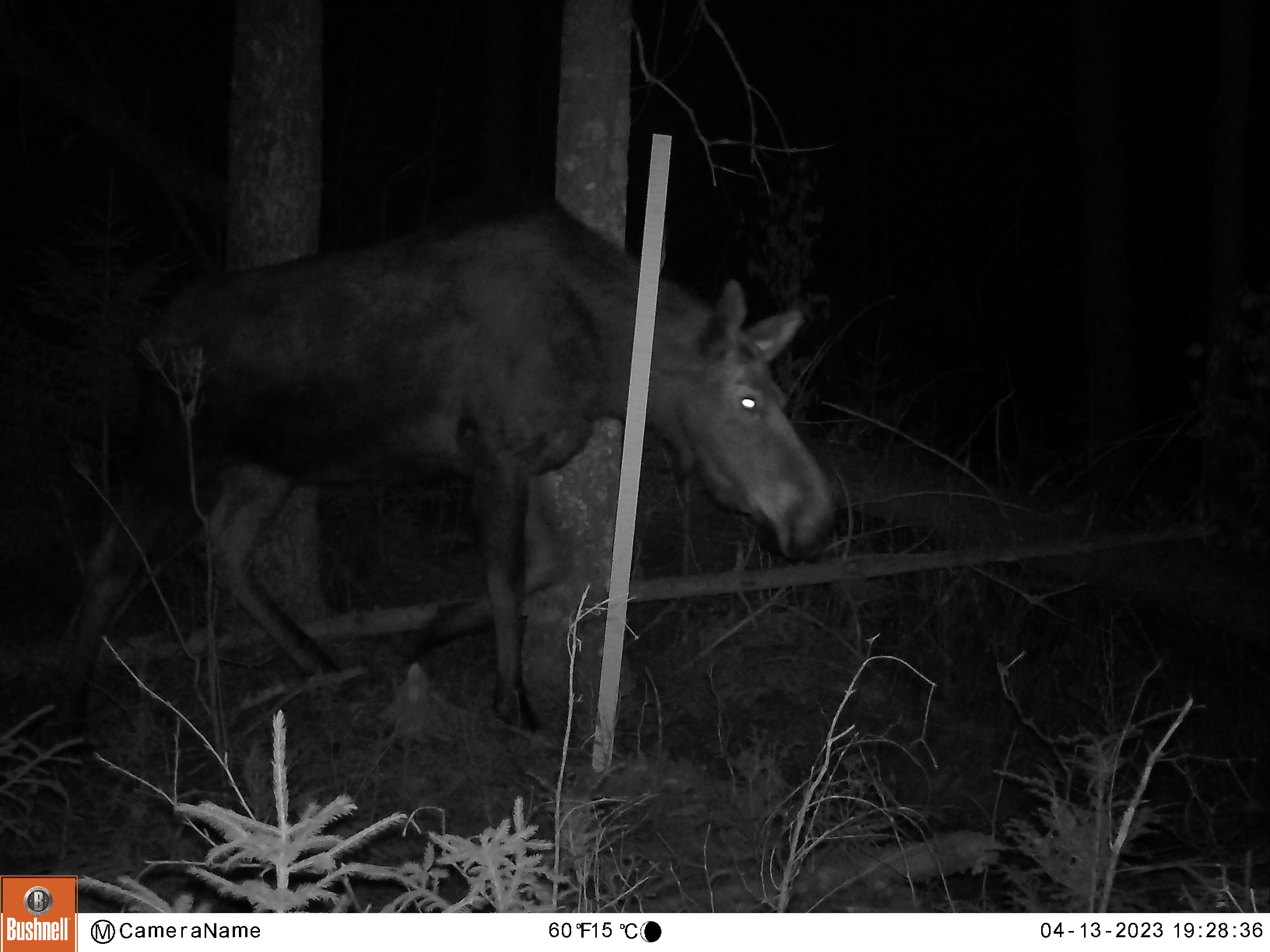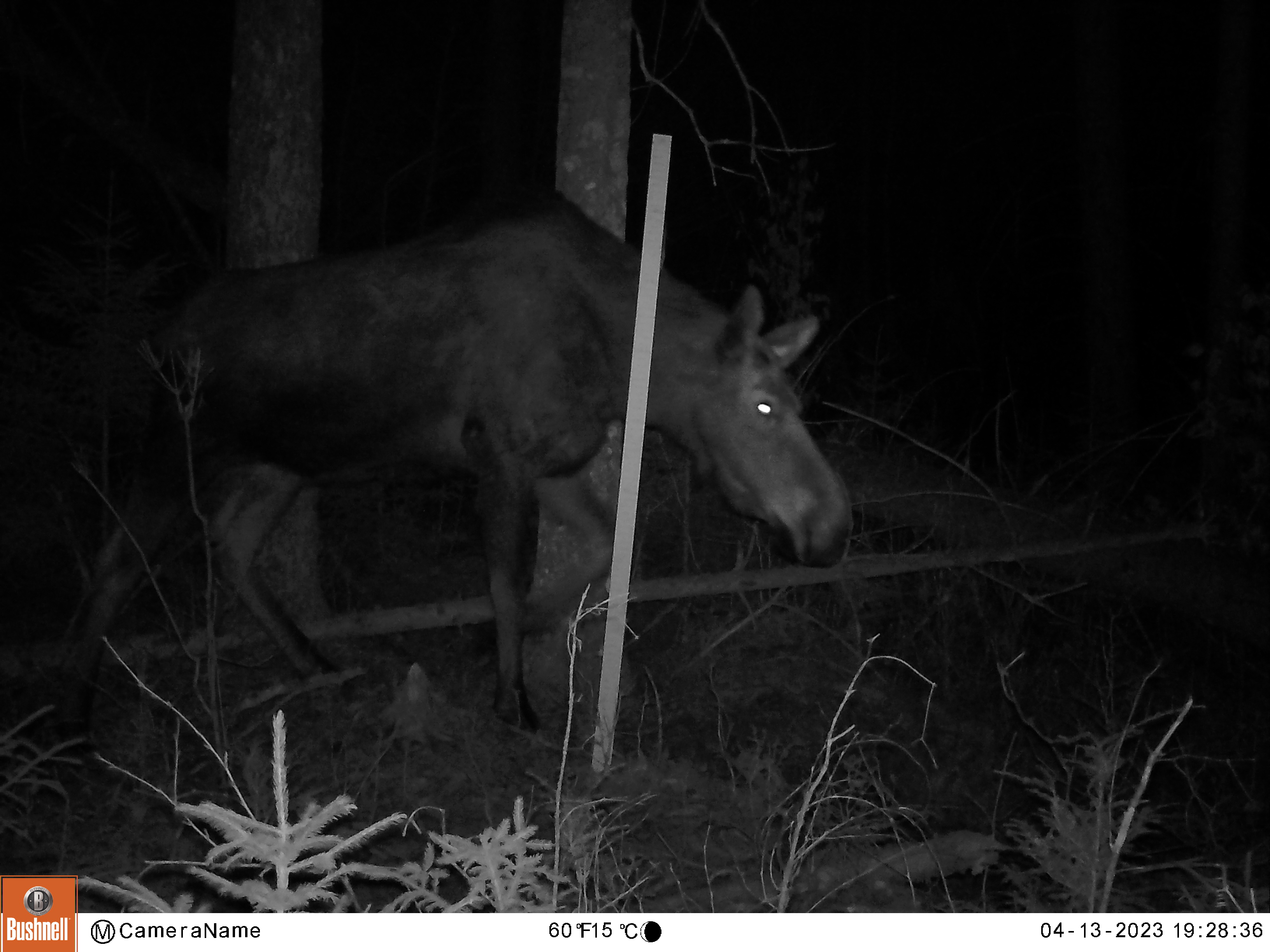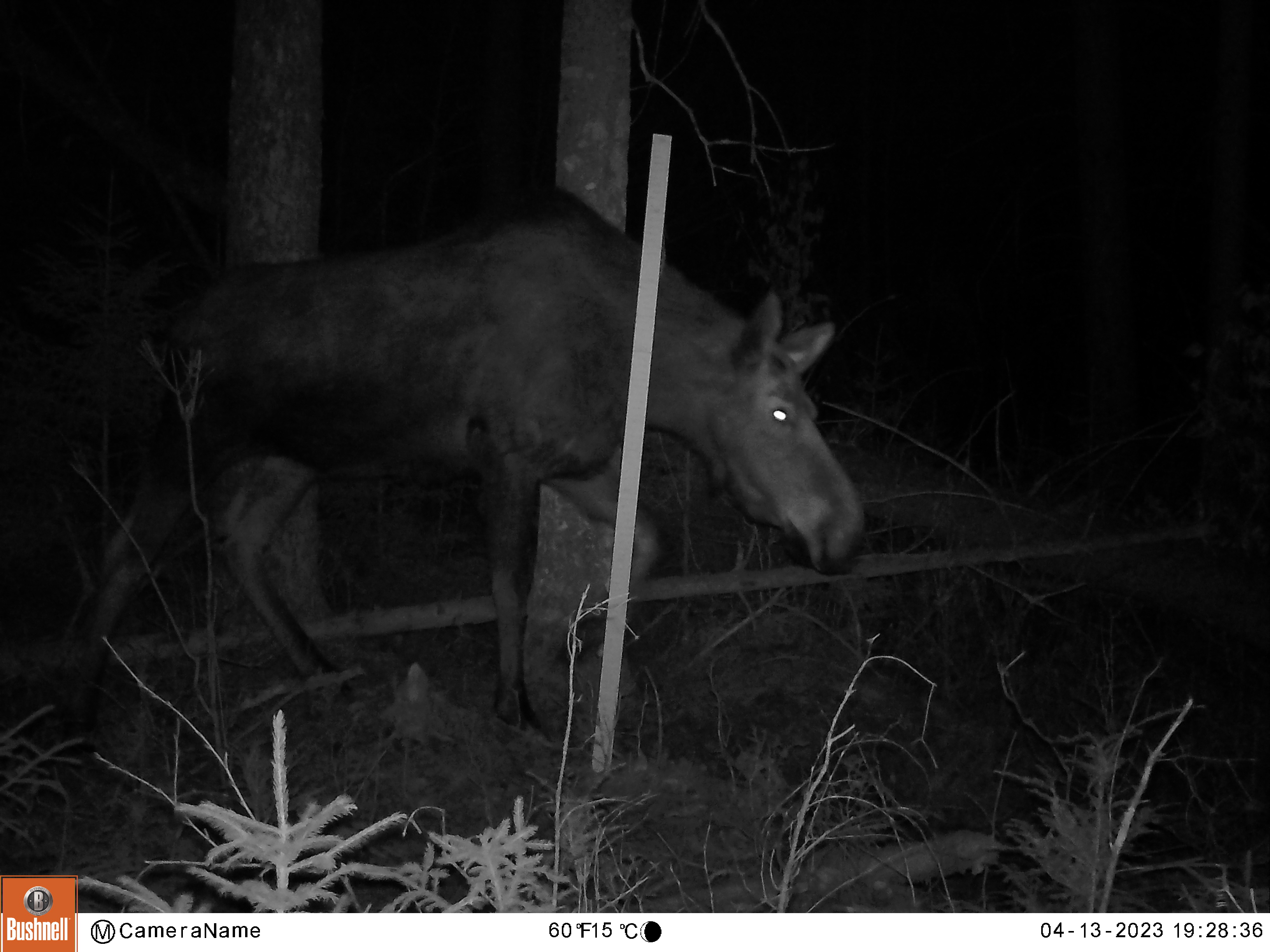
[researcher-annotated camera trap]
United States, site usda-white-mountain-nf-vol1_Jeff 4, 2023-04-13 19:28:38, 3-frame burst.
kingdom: Animalia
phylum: Chordata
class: Mammalia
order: Artiodactyla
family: Cervidae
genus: Alces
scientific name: Alces alces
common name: moose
Moose (Alces alces).